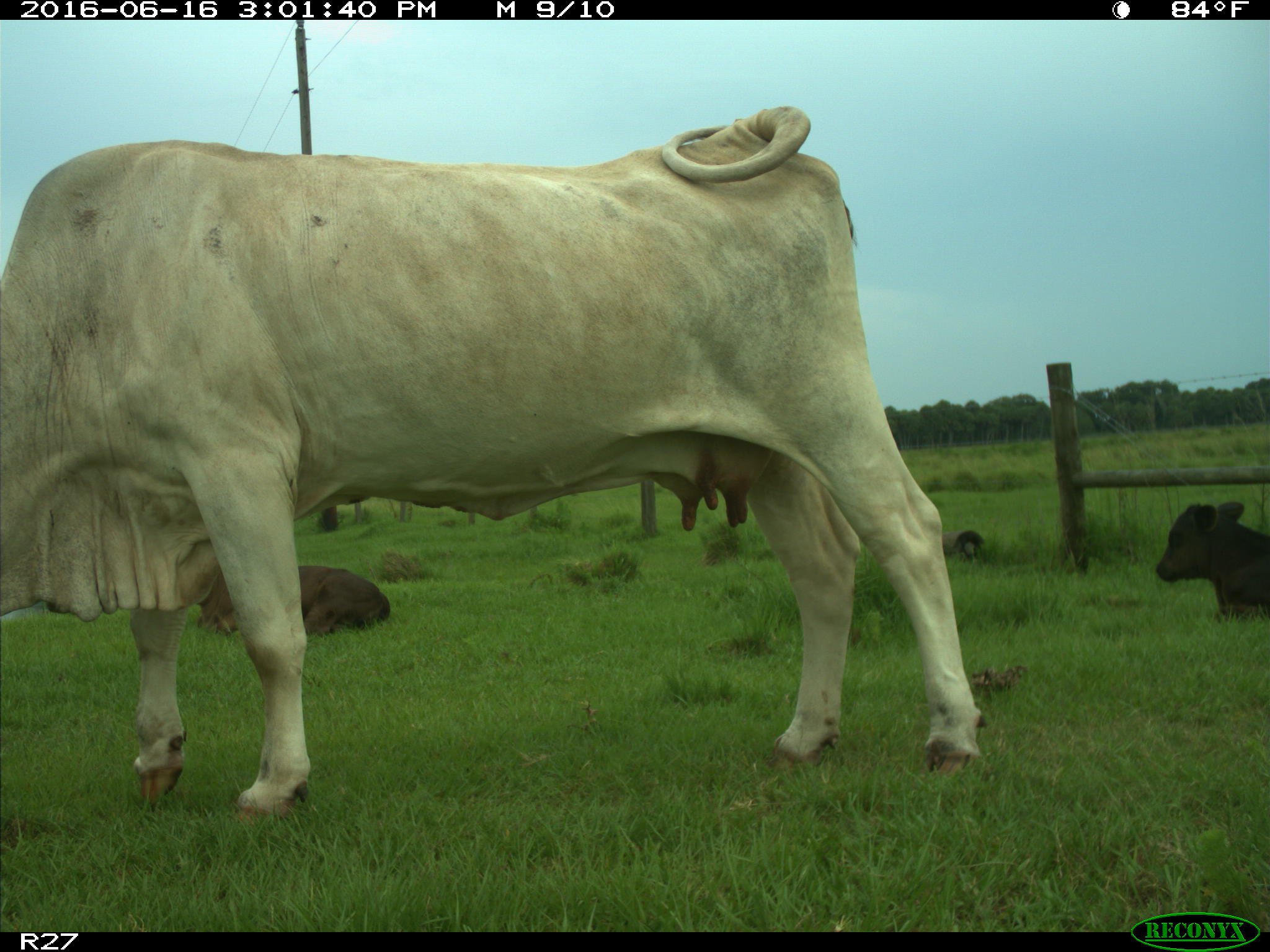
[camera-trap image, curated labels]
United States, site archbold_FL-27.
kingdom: Animalia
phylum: Chordata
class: Mammalia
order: Artiodactyla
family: Bovidae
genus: Bos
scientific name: Bos taurus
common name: domestic cow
Bos taurus (domestic cow).